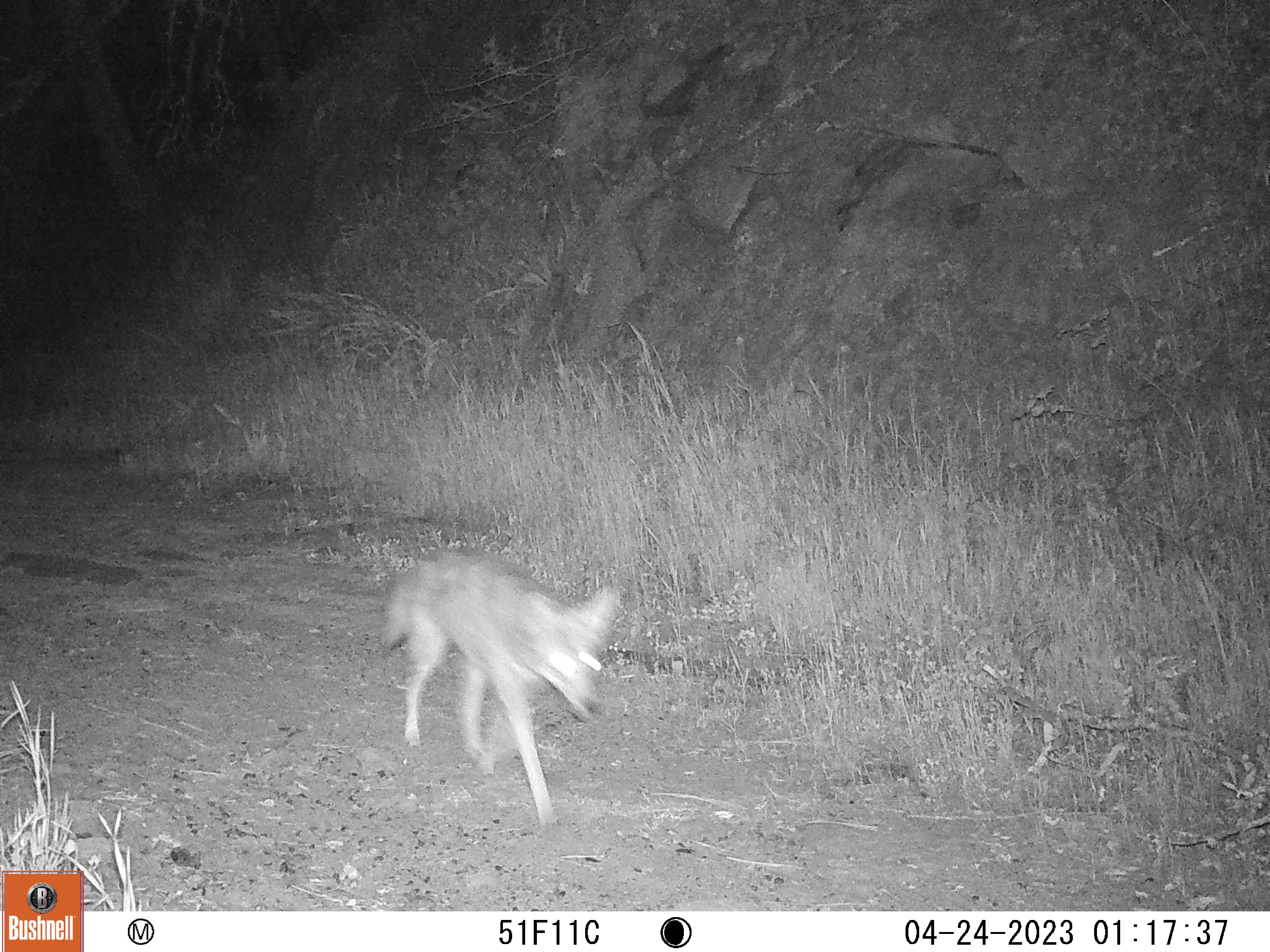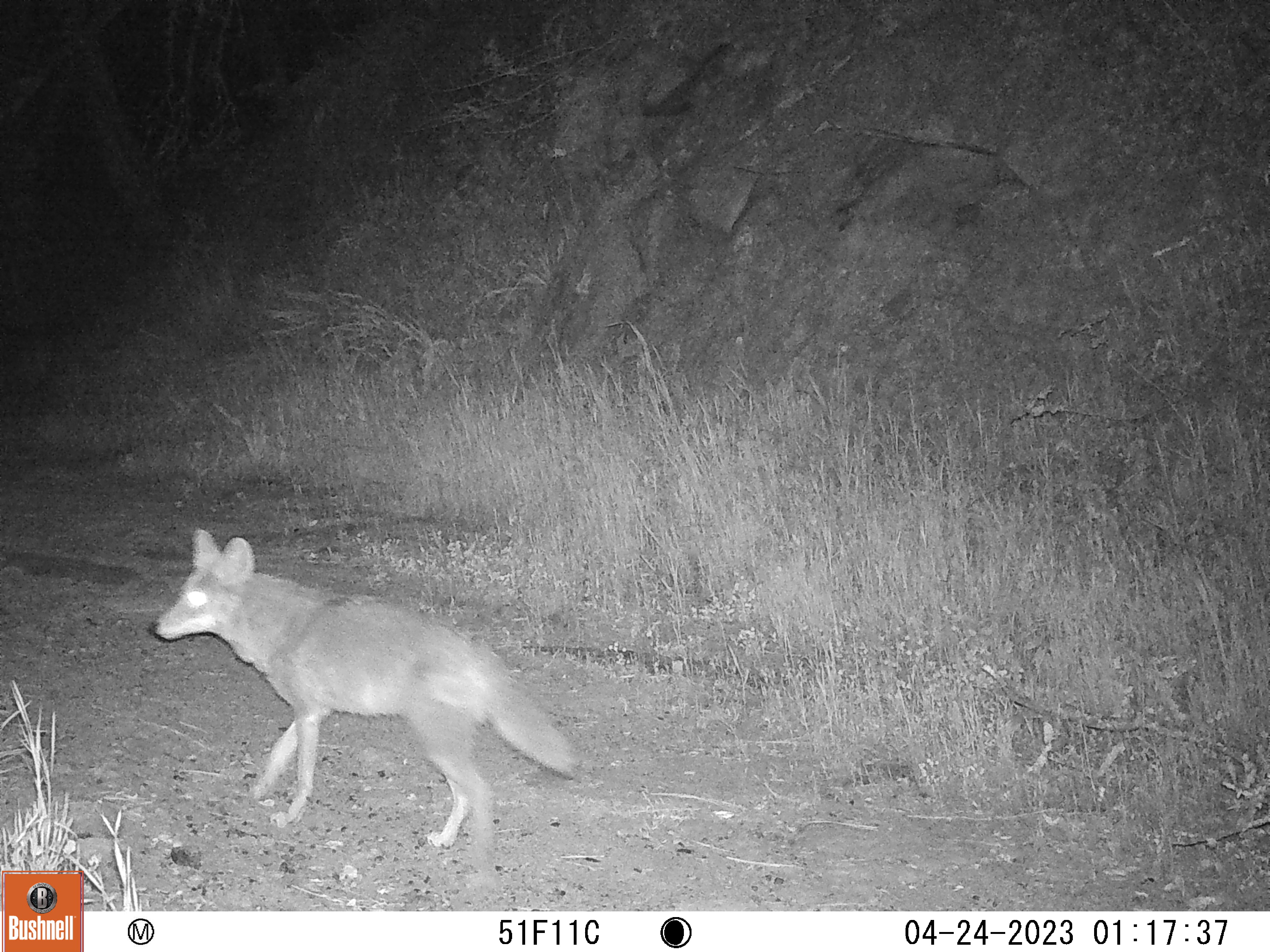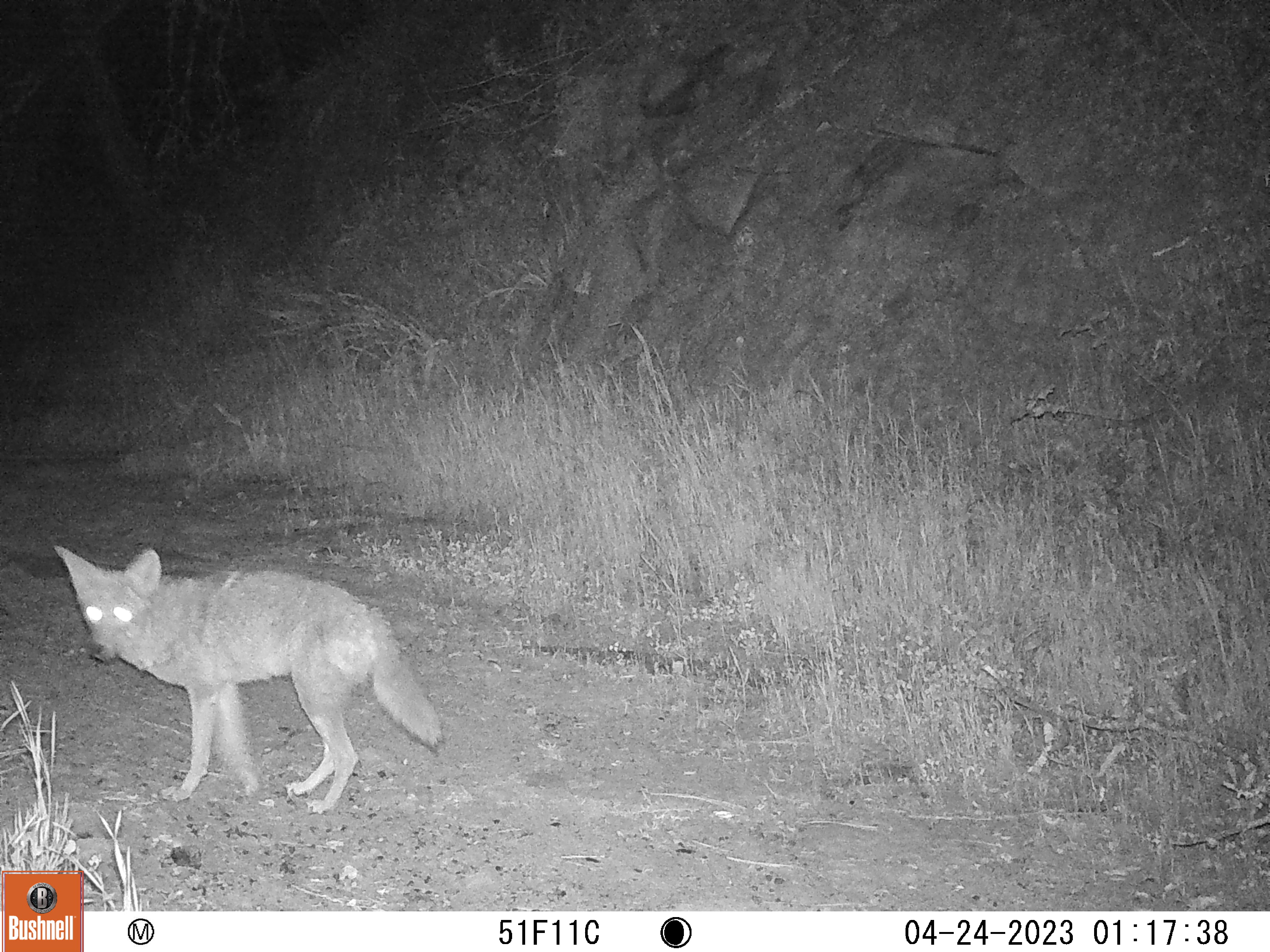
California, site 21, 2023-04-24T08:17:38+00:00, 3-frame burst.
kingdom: Animalia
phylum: Chordata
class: Mammalia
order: Carnivora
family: Canidae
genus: Canis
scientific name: Canis latrans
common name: coyote